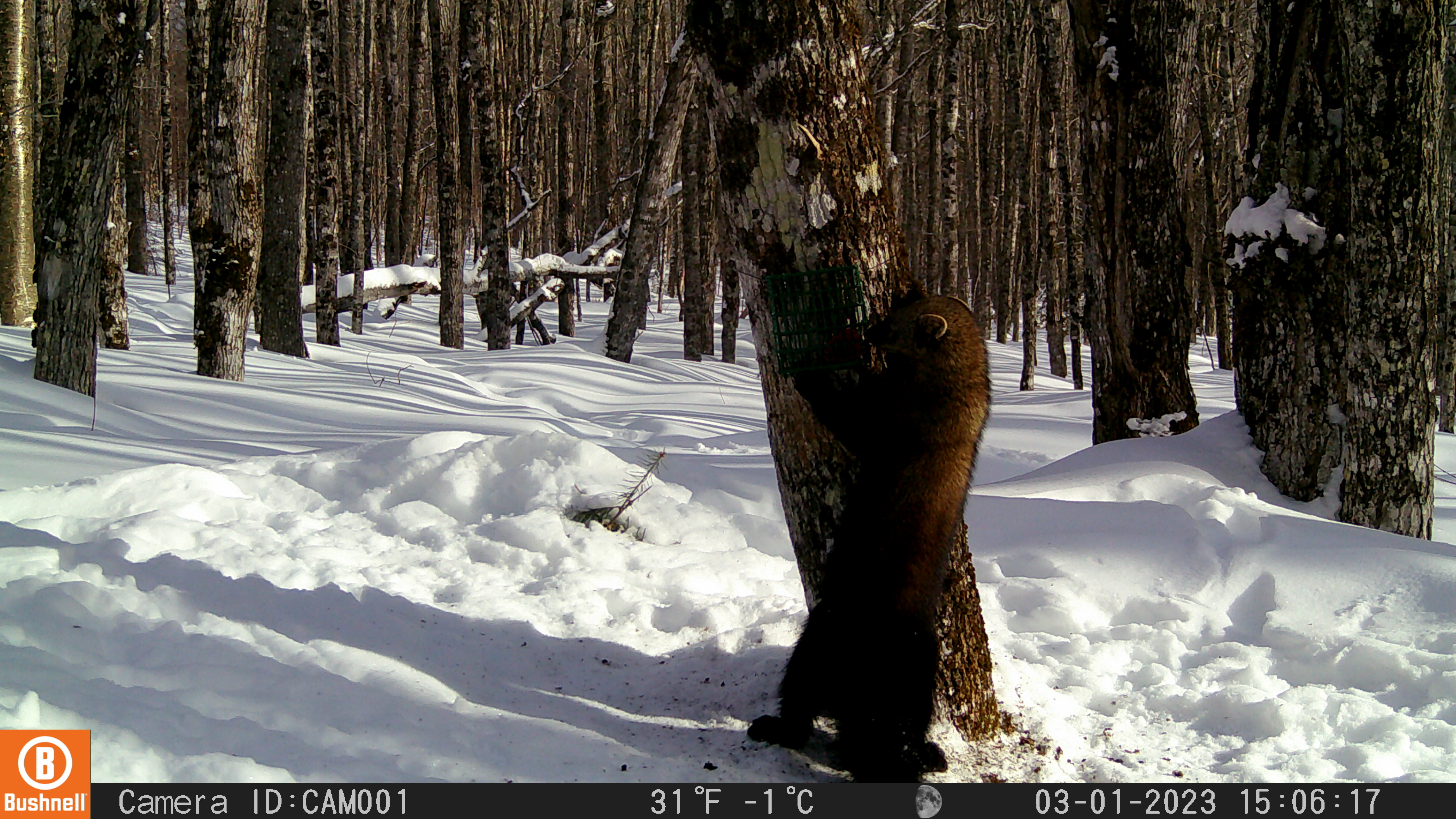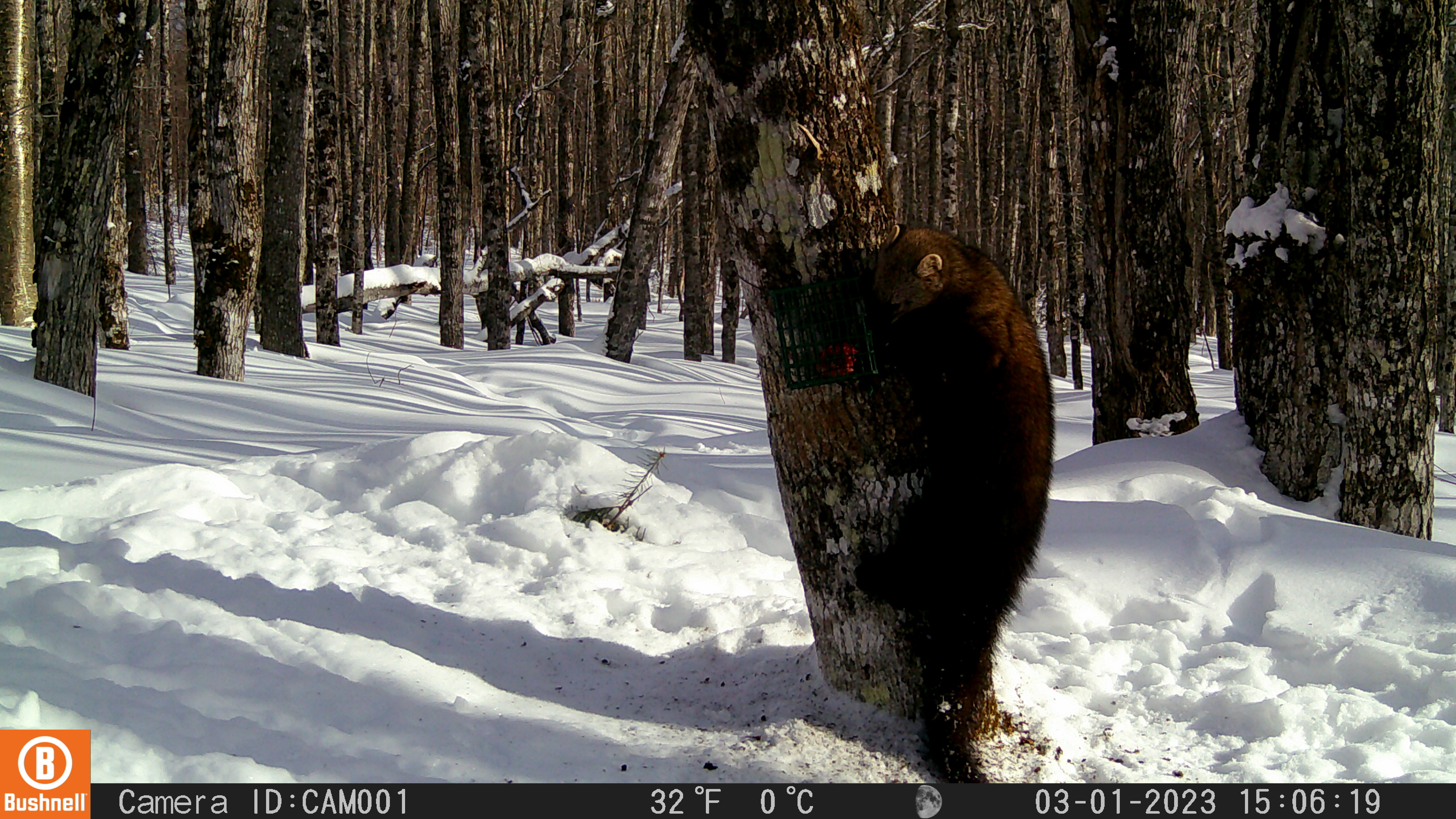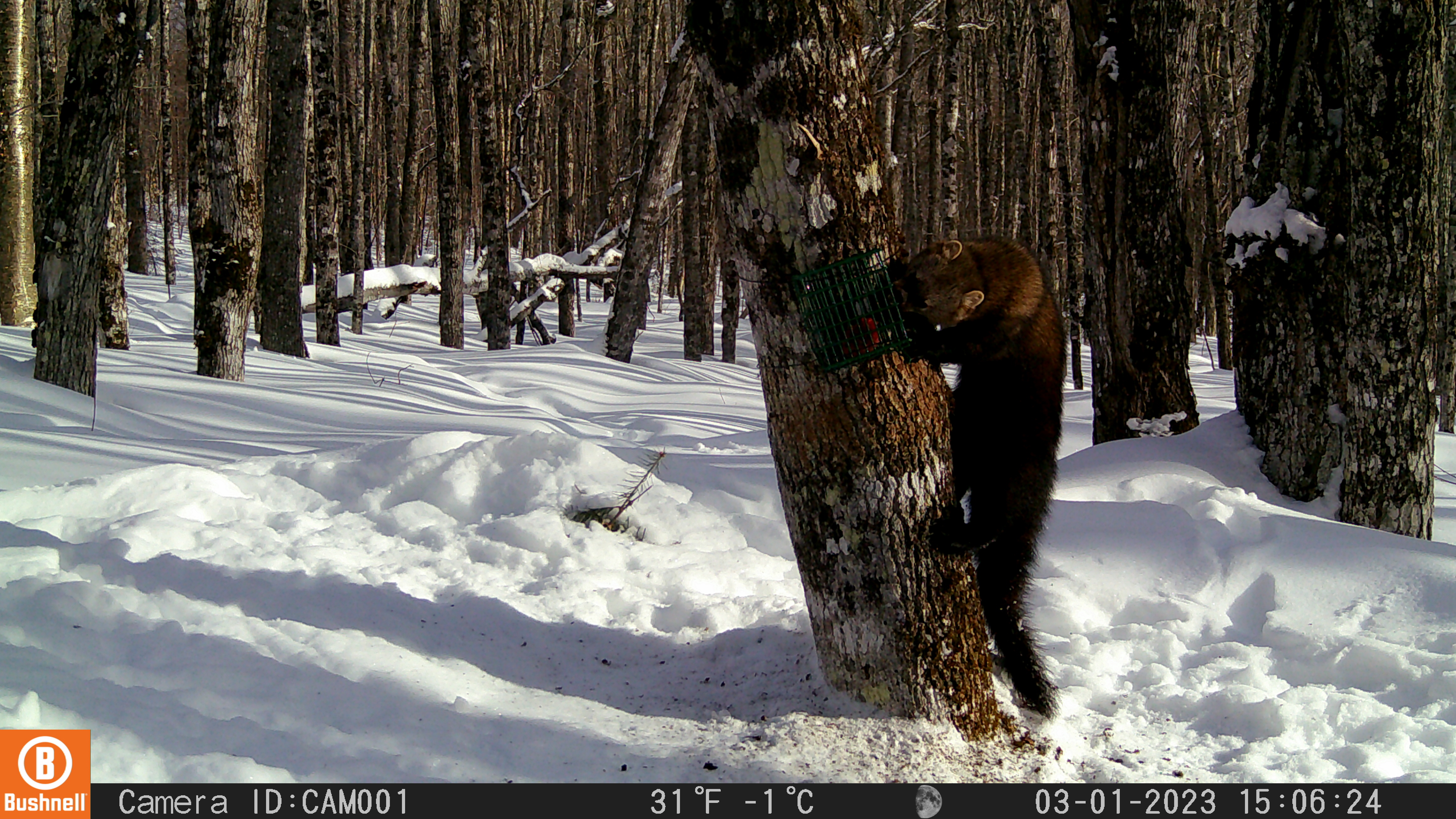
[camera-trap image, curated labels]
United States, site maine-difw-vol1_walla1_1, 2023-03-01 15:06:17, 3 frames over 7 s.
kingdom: Animalia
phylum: Chordata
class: Mammalia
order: Carnivora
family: Mustelidae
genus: Pekania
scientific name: Pekania pennanti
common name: fisher